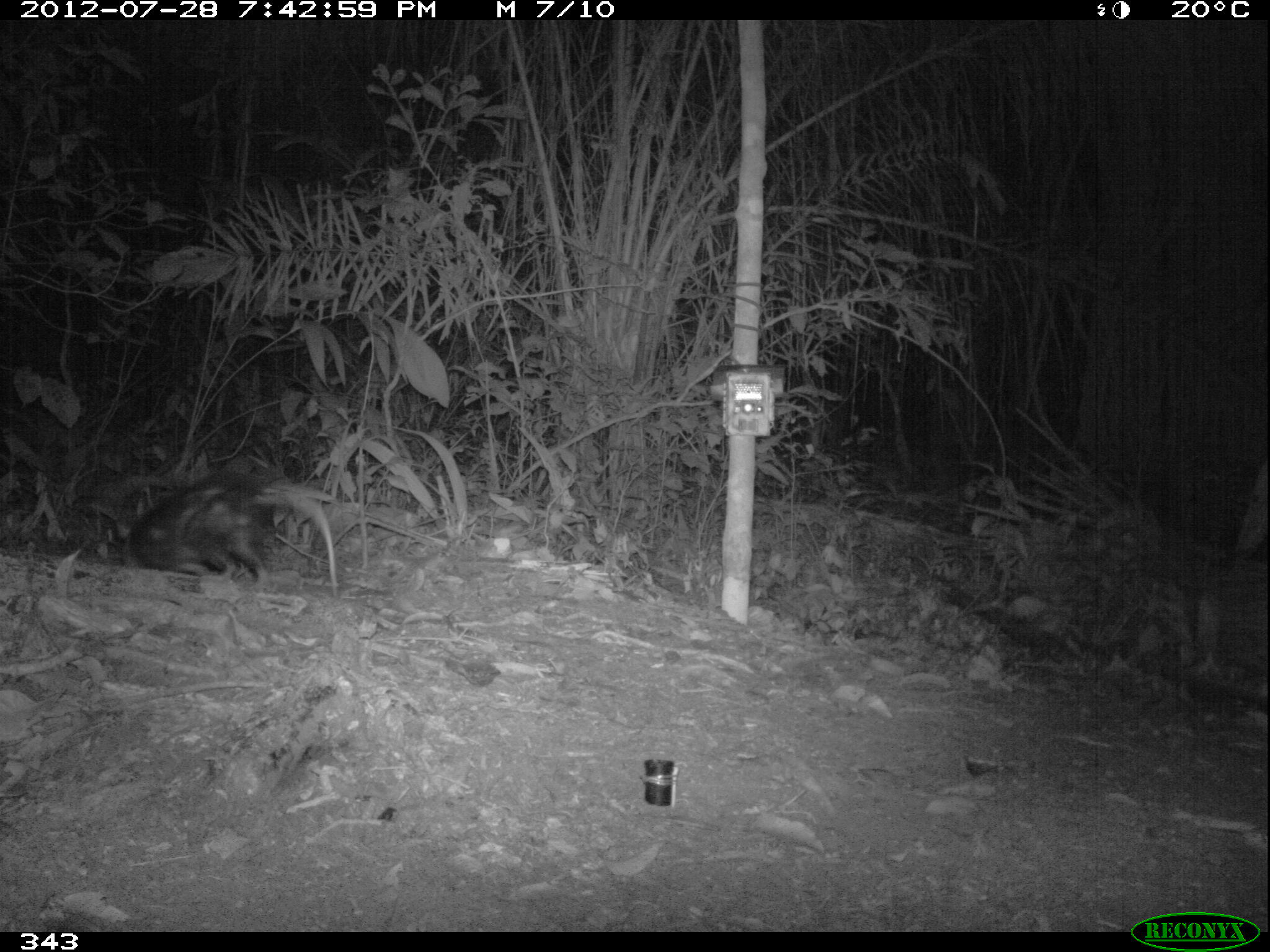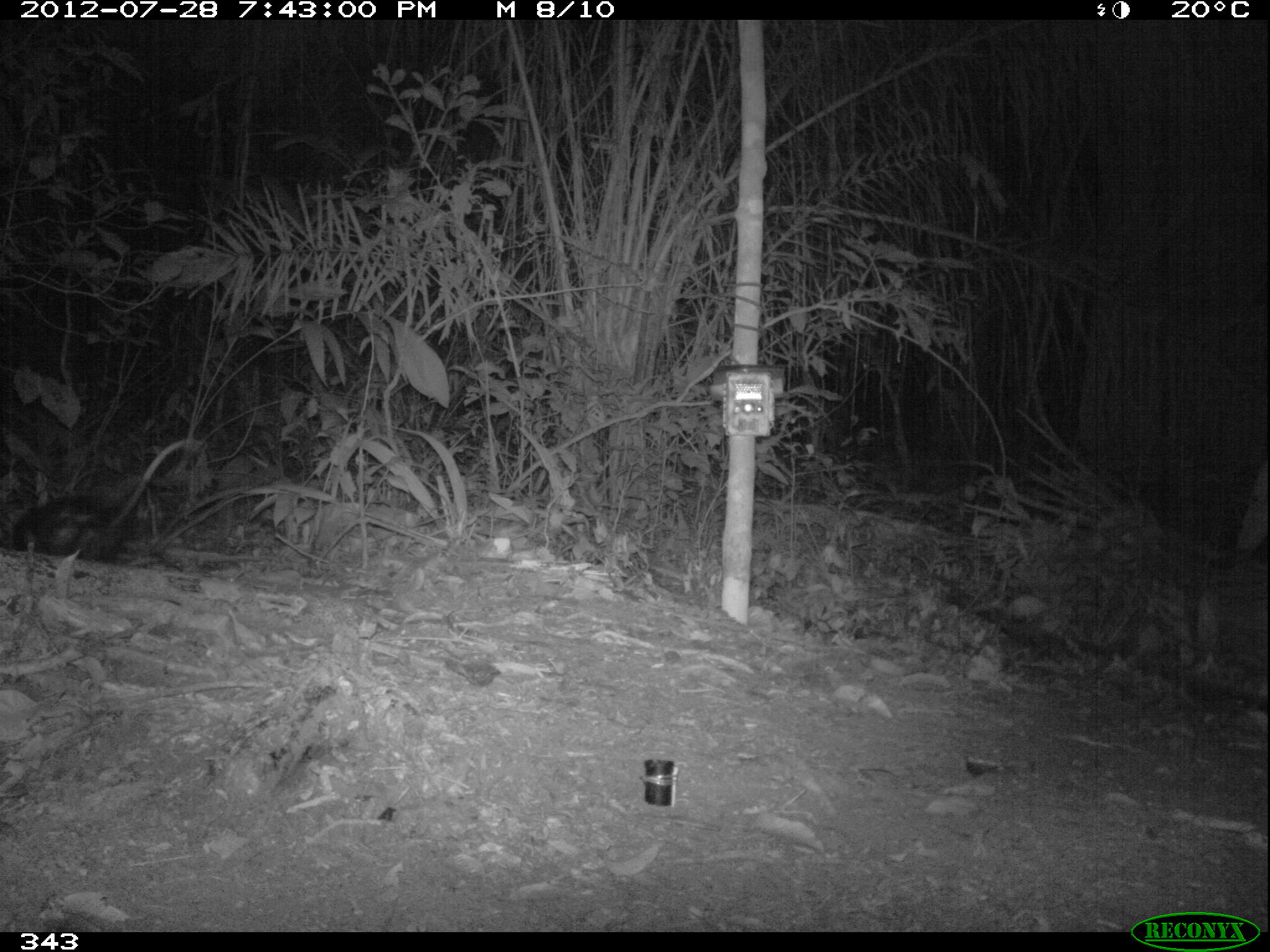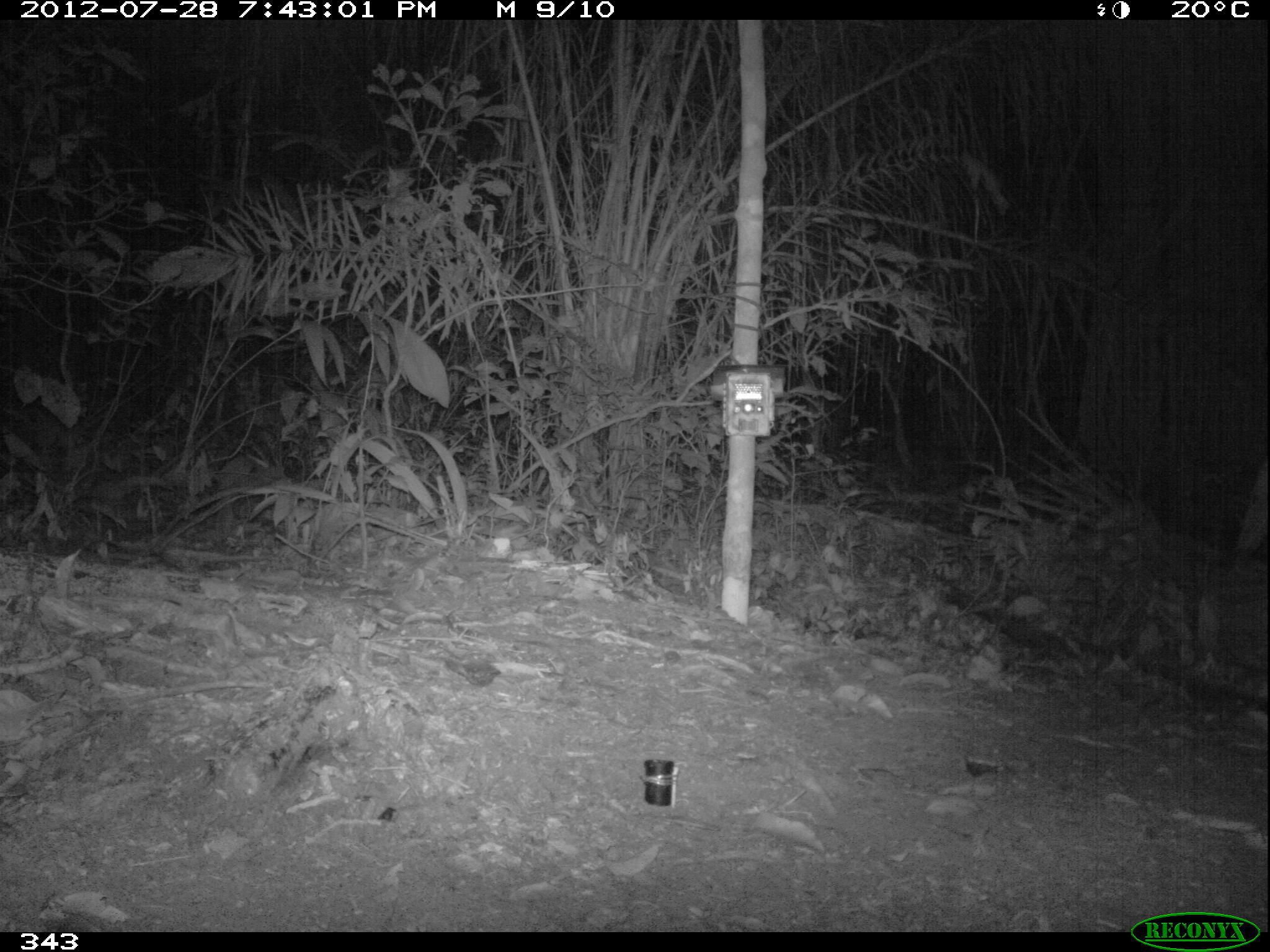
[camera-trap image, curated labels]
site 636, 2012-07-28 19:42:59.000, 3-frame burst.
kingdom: Animalia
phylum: Chordata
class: Mammalia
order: Didelphimorphia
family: Didelphidae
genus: Didelphis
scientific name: Didelphis marsupialis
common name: southern opossum